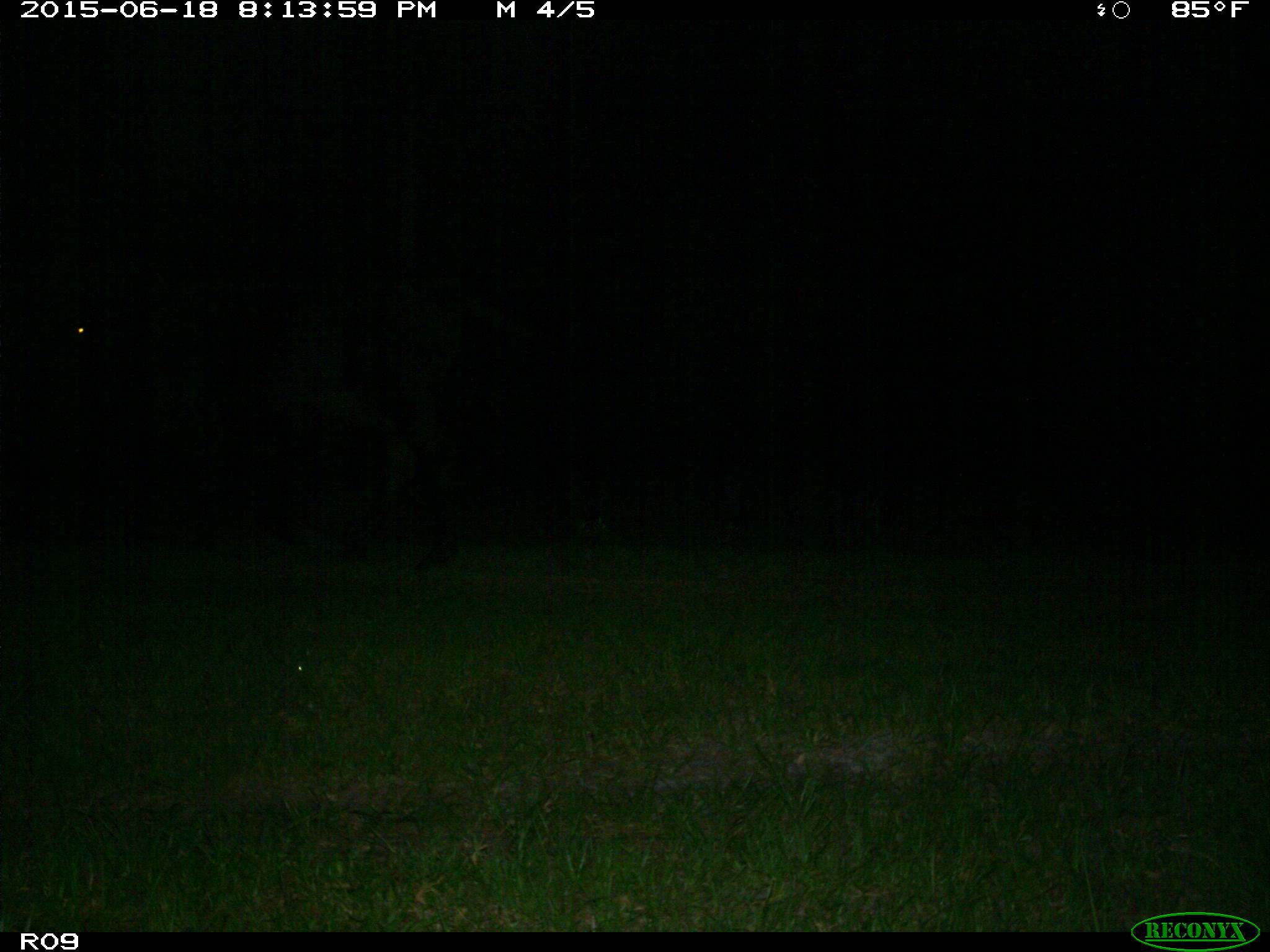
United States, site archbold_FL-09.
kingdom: Animalia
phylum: Chordata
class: Mammalia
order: Artiodactyla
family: Bovidae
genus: Bos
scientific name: Bos taurus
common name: domestic cow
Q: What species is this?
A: Bos taurus (domestic cow).